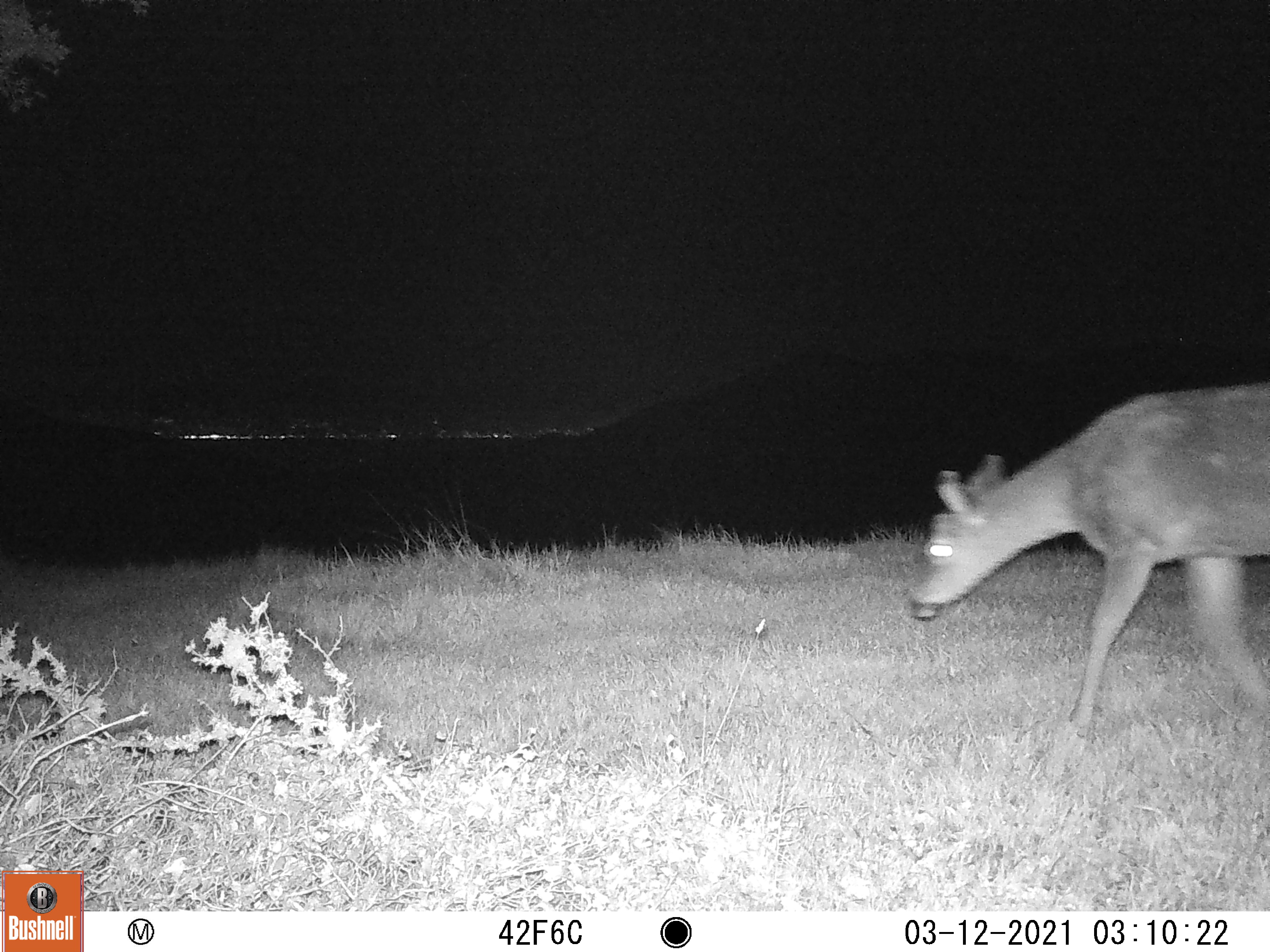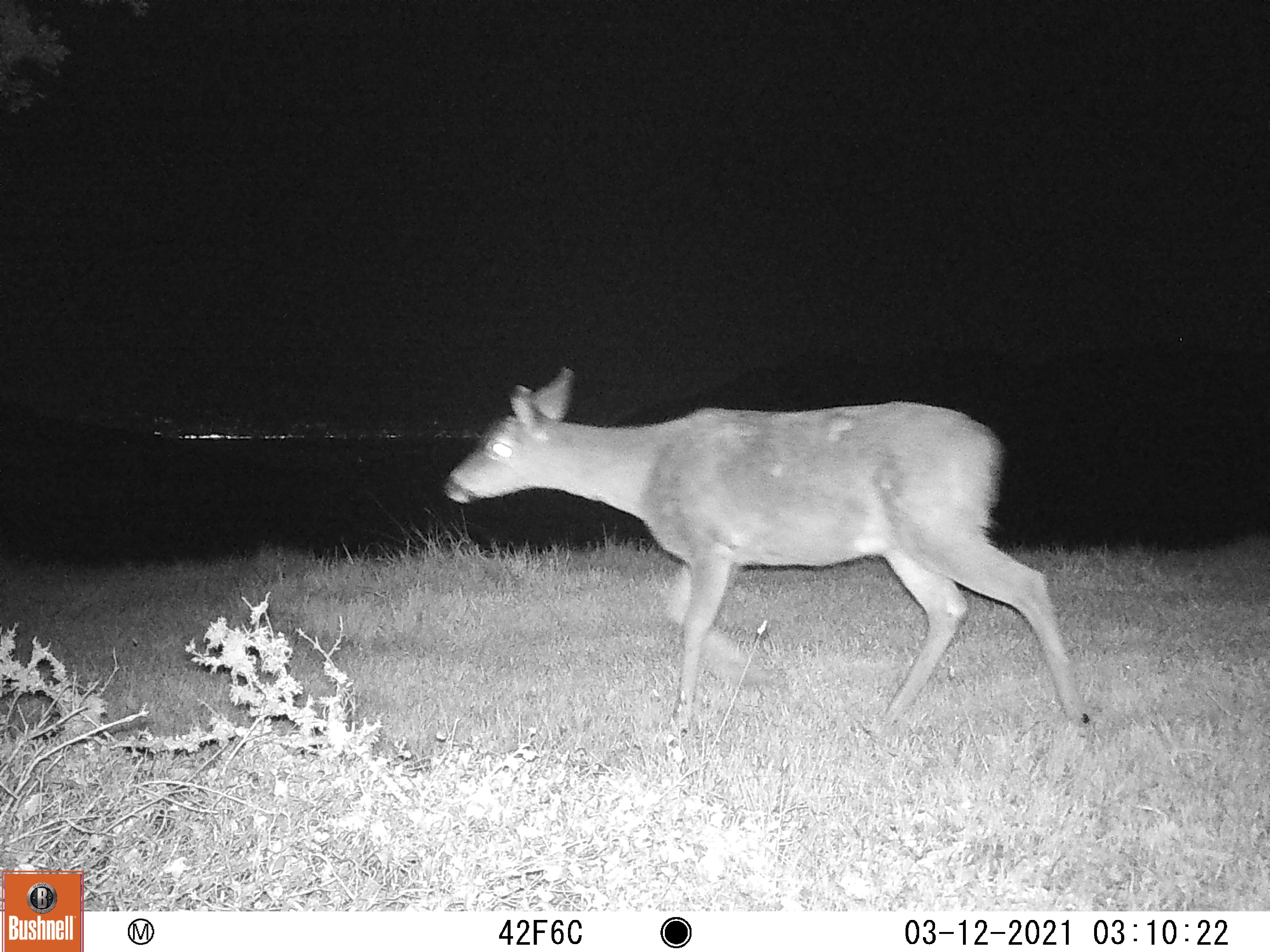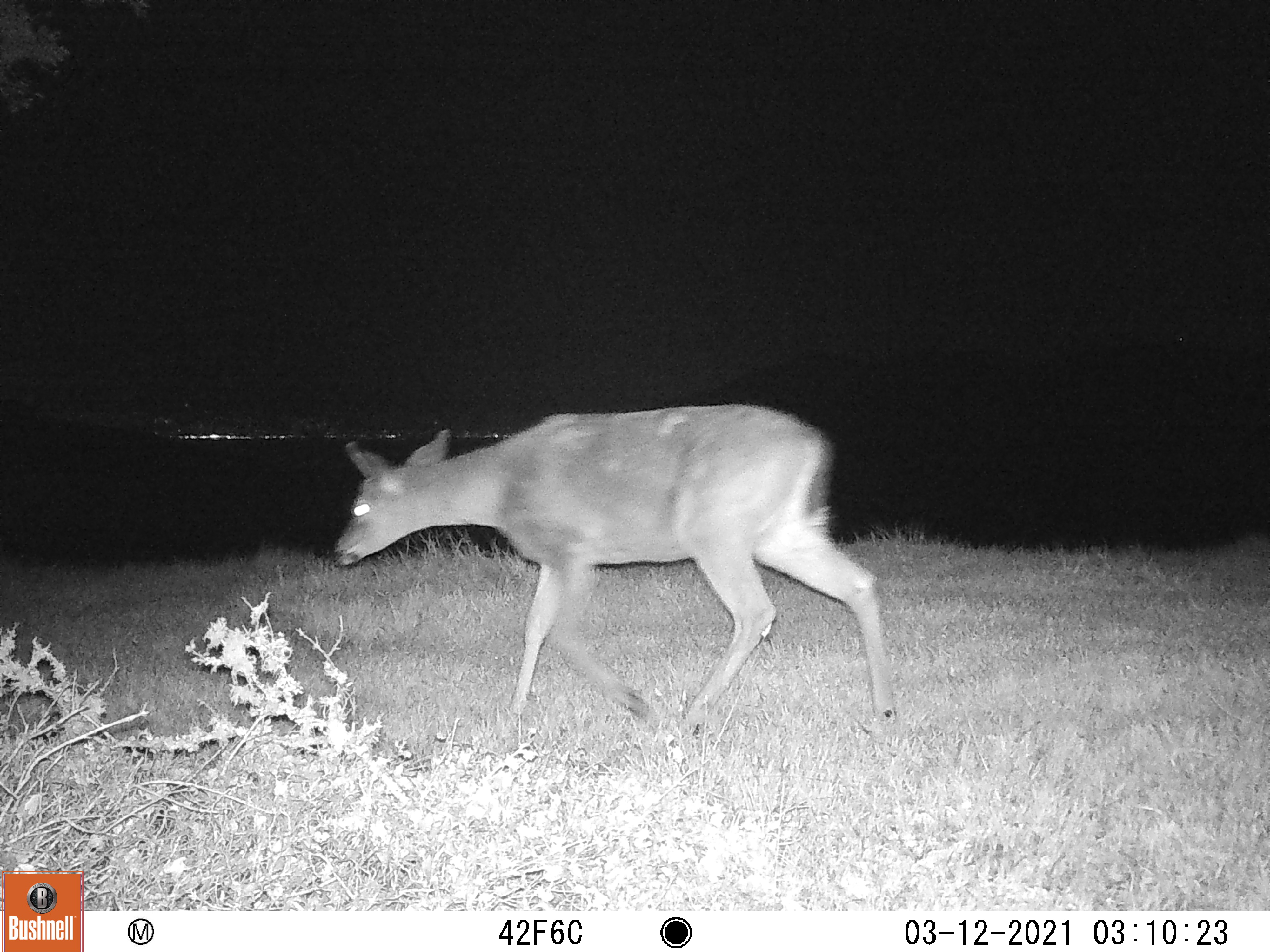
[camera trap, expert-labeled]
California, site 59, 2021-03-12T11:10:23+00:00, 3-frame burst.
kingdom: Animalia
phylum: Chordata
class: Mammalia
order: Artiodactyla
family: Cervidae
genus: Odocoileus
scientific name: Odocoileus hemionus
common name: mule deer